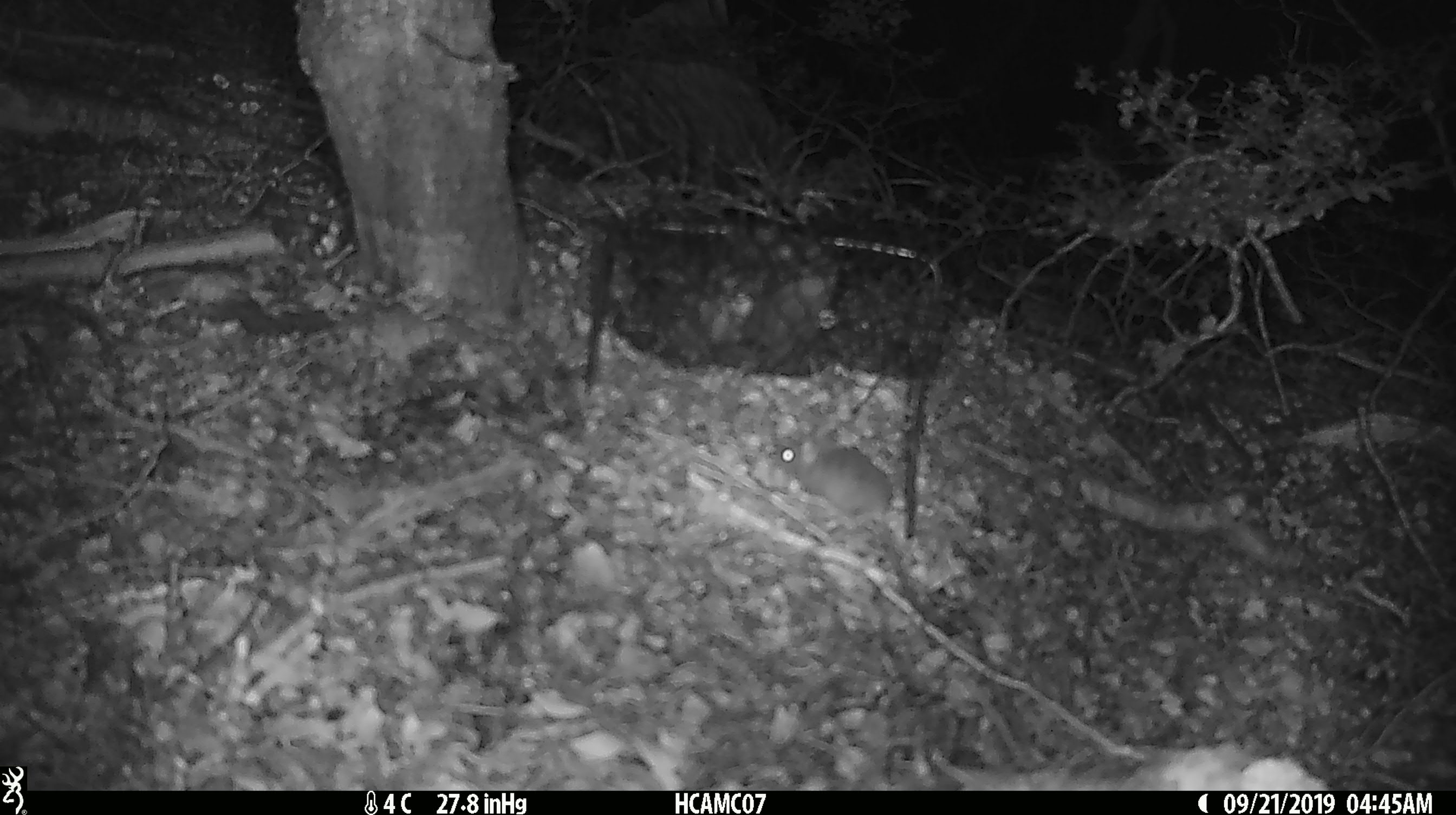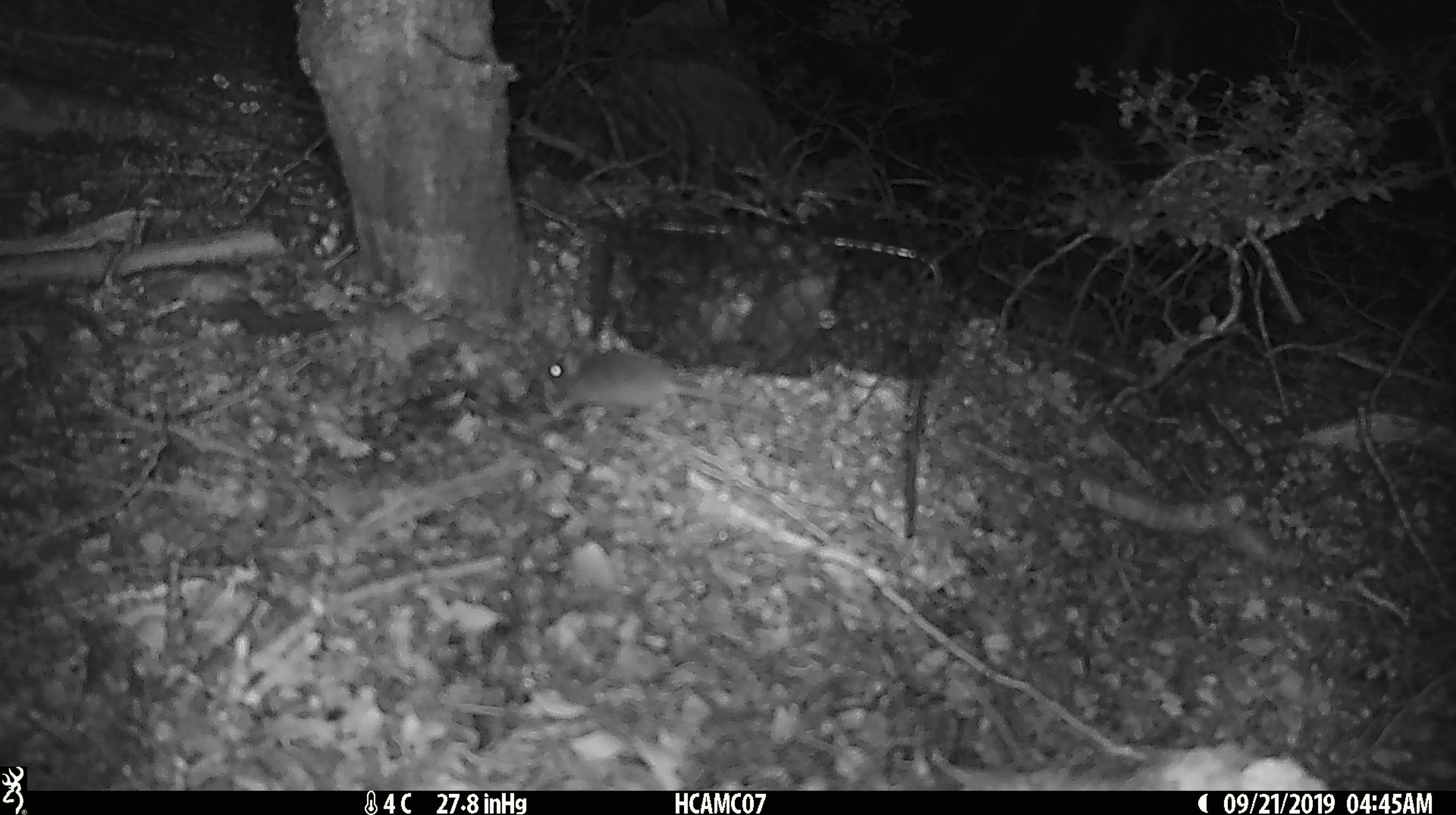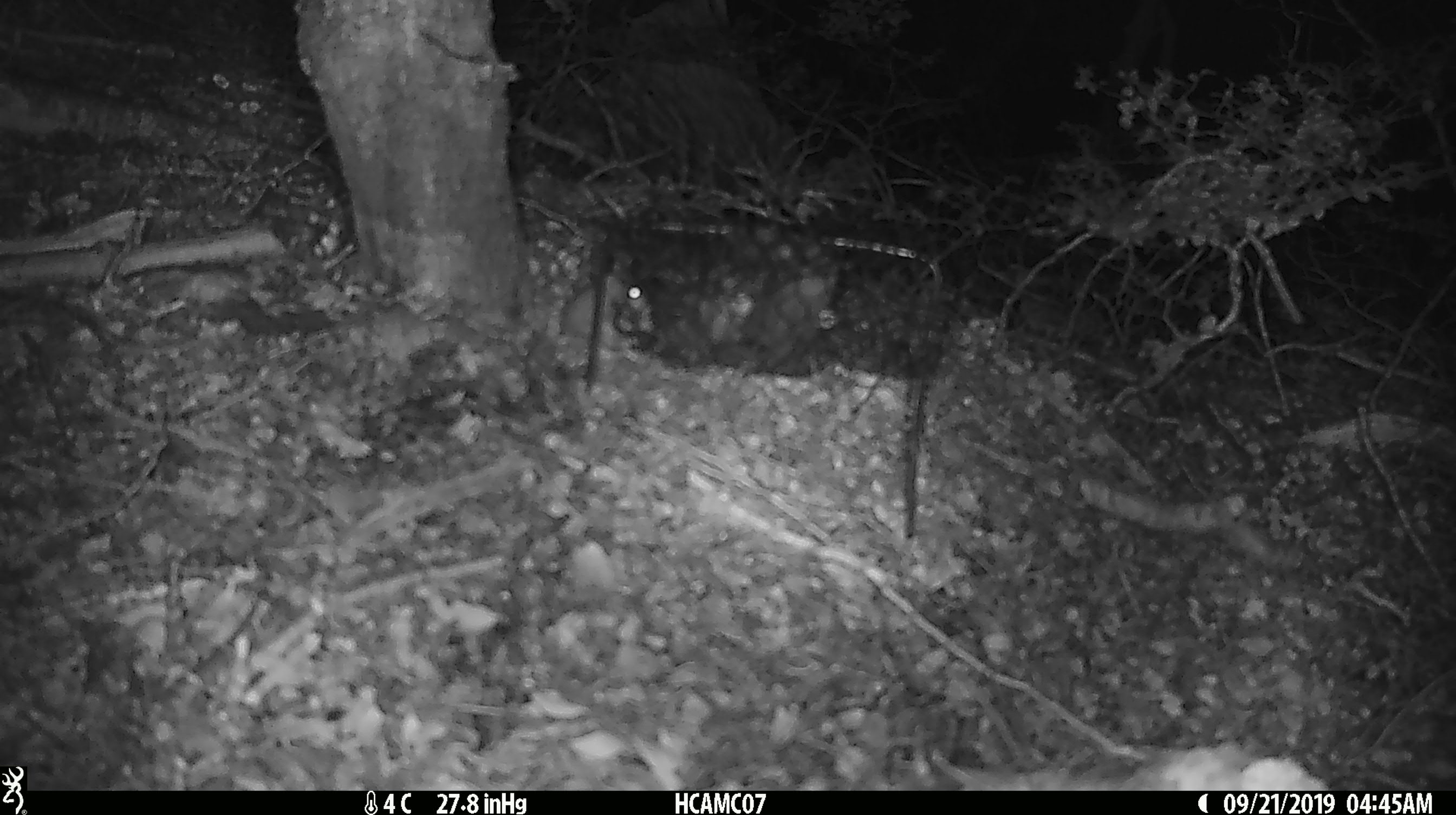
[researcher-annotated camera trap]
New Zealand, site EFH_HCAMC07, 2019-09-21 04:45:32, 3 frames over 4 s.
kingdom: Animalia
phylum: Chordata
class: Mammalia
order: Rodentia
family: Muridae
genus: Mus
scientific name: Mus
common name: mouse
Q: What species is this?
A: Mouse (Mus).